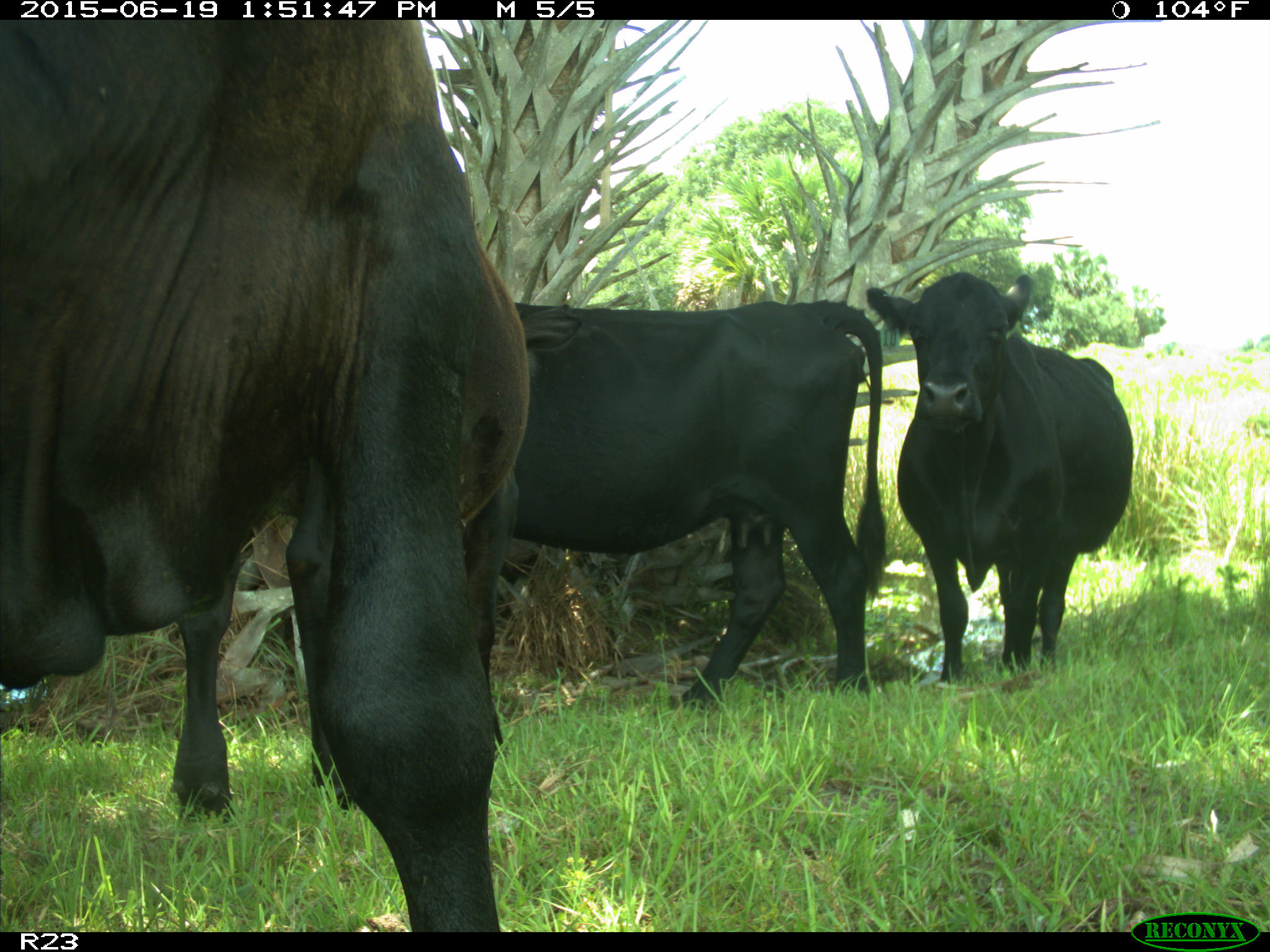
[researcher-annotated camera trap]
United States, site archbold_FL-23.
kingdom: Animalia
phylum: Chordata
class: Mammalia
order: Artiodactyla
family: Suidae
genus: Sus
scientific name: Sus scrofa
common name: wild boar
Sus scrofa (wild boar).